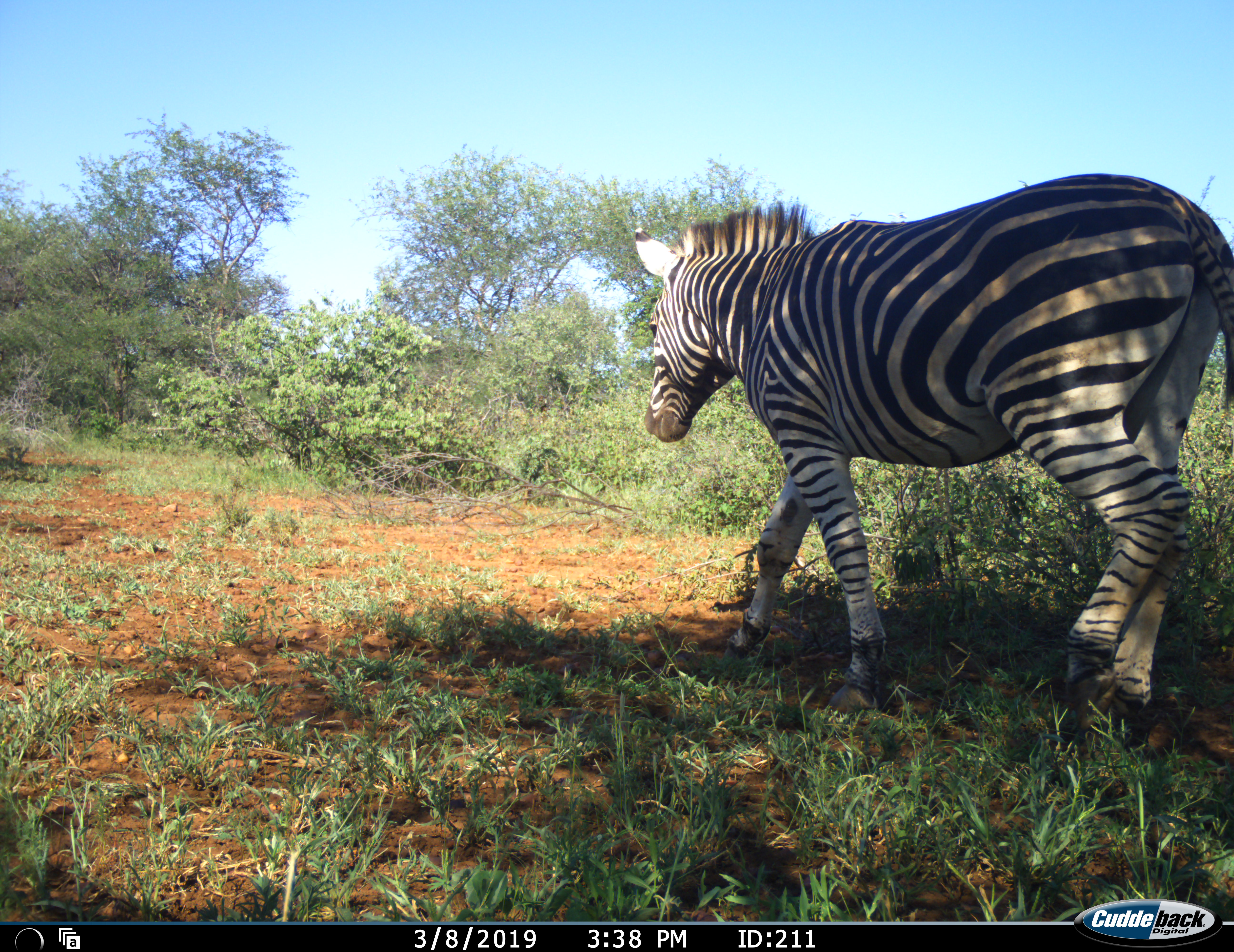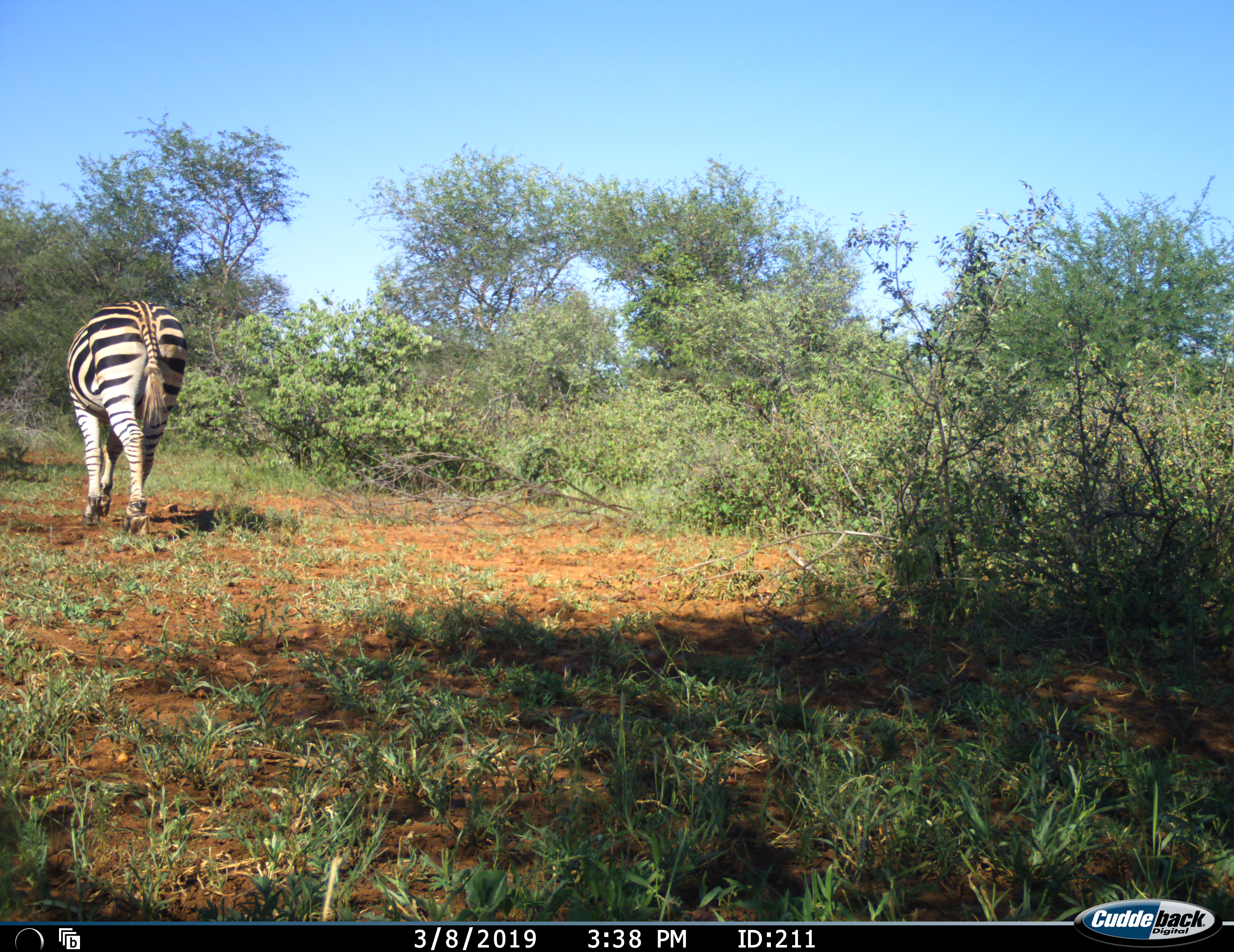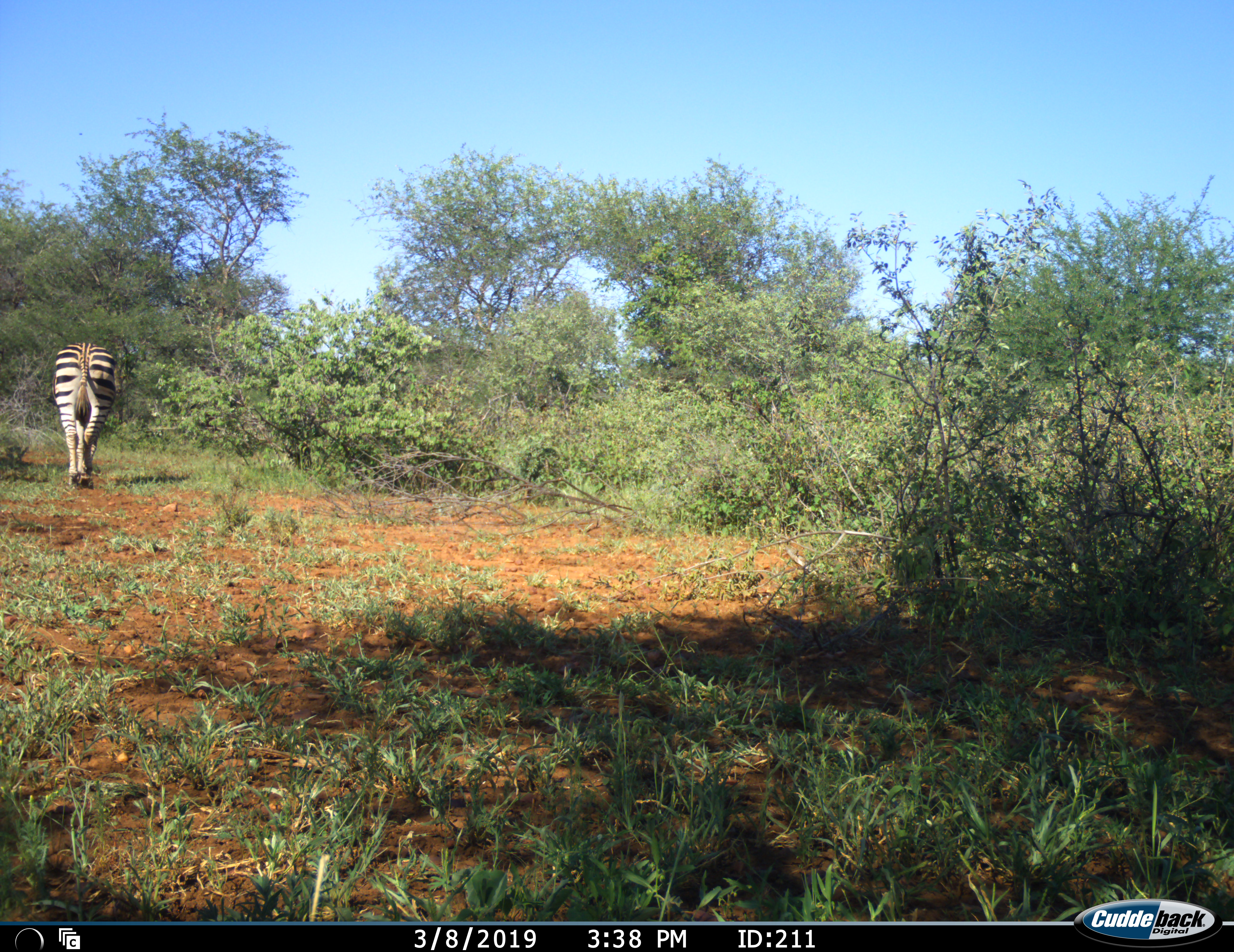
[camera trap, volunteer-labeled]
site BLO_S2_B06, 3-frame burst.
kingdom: Animalia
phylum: Chordata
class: Mammalia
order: Perissodactyla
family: Equidae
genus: Equus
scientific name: Equus quagga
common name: plains zebra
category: zebraplains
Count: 1.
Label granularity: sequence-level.